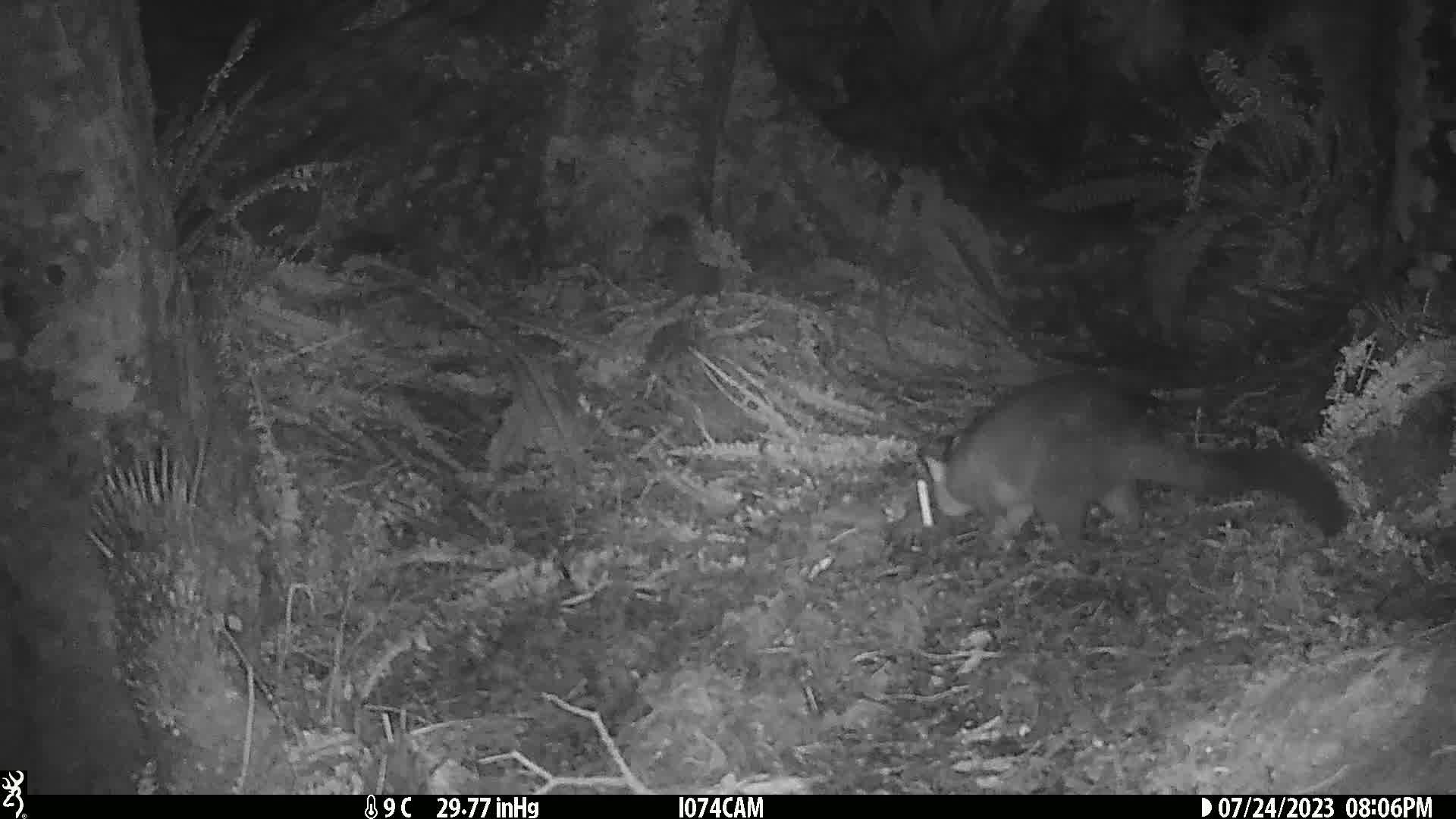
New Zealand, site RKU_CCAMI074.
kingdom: Animalia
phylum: Chordata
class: Mammalia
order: Diprotodontia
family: Phalangeridae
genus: Trichosurus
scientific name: Trichosurus vulpecula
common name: common brushtail possum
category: possum